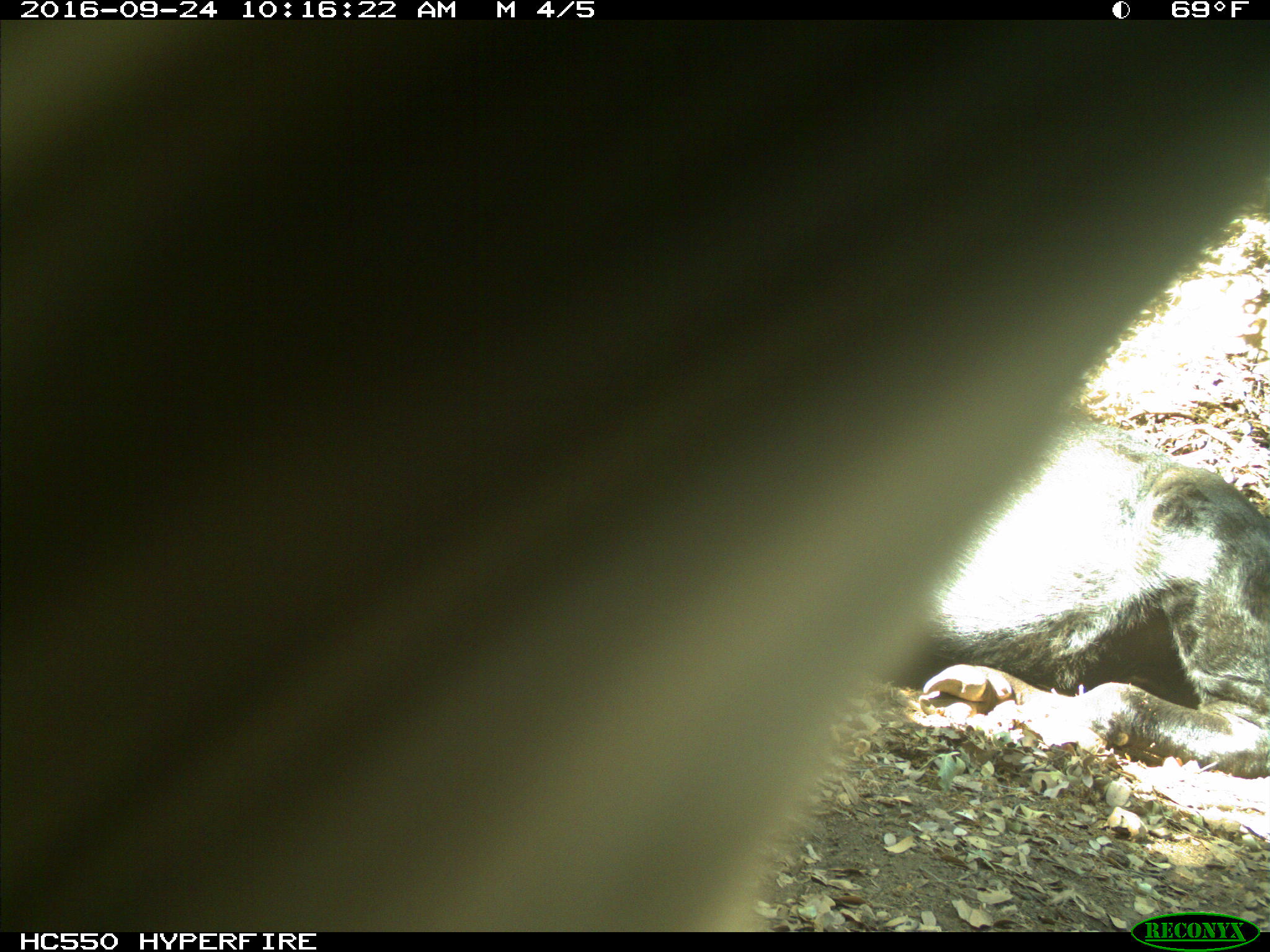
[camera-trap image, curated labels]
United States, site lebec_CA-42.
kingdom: Animalia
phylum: Chordata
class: Mammalia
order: Artiodactyla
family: Bovidae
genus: Bos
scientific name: Bos taurus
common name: domestic cow